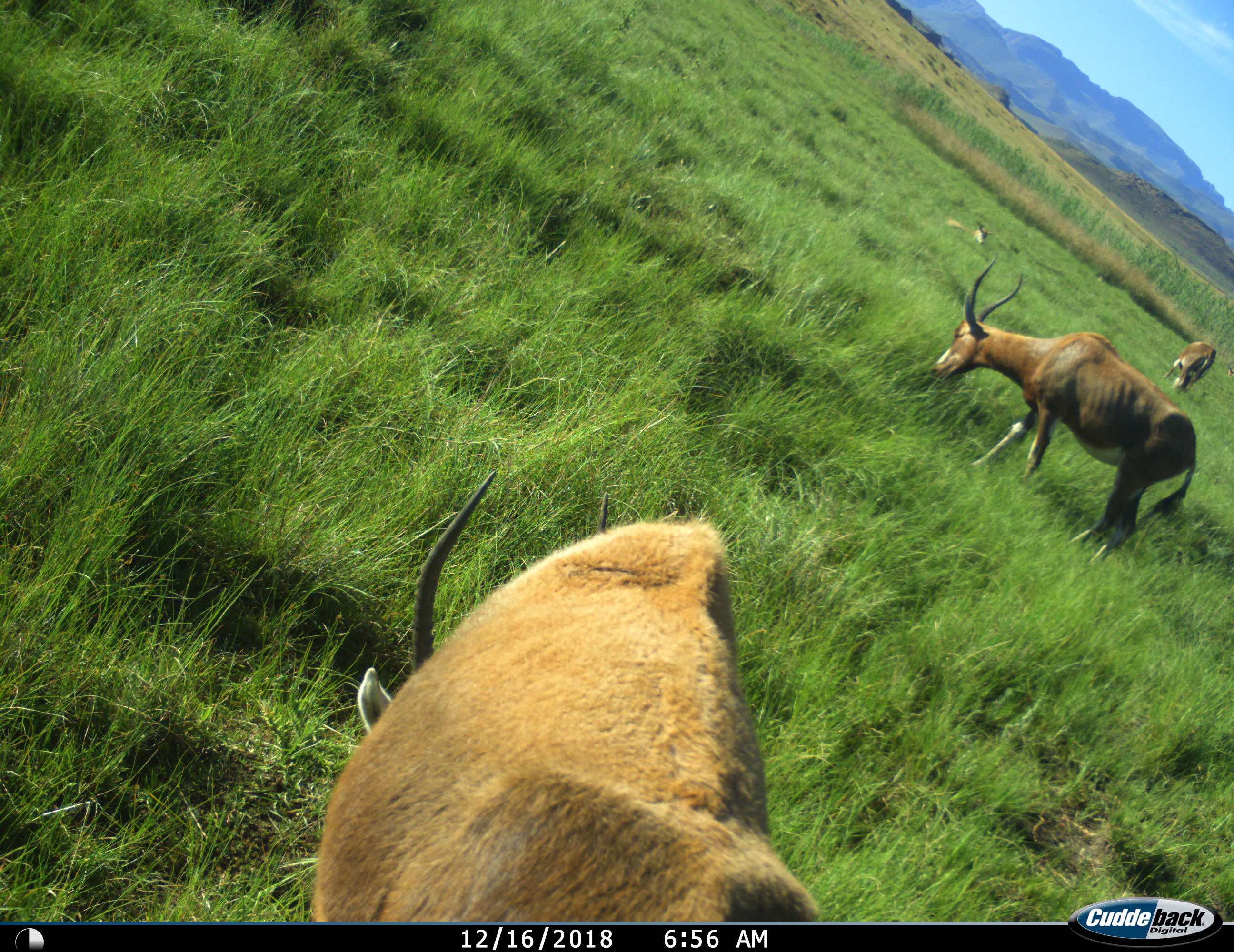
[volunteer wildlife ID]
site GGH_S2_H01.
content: unidentified animal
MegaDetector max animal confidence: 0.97